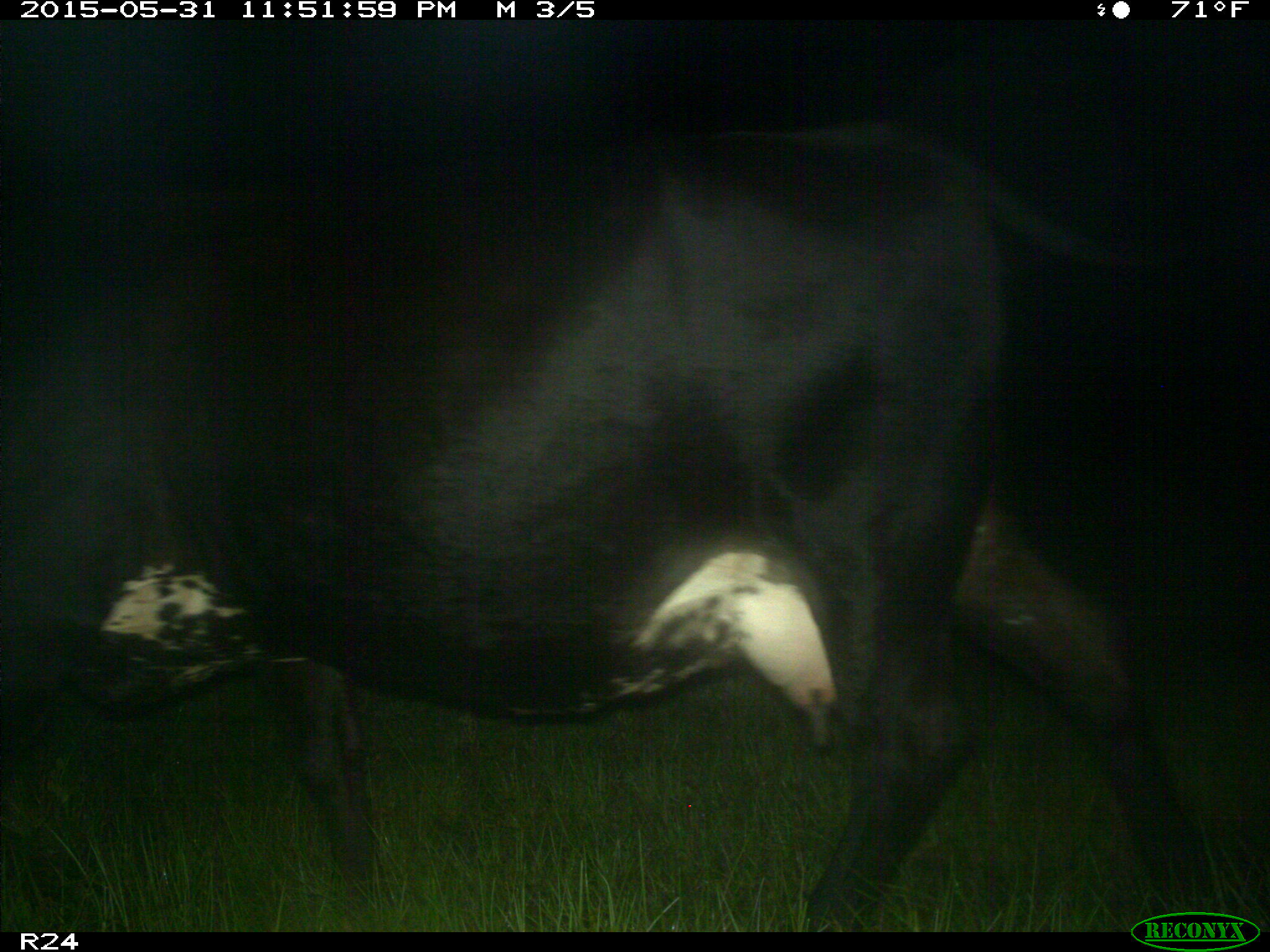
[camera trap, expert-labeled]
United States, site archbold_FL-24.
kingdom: Animalia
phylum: Chordata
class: Mammalia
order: Artiodactyla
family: Bovidae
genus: Bos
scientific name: Bos taurus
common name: domestic cow